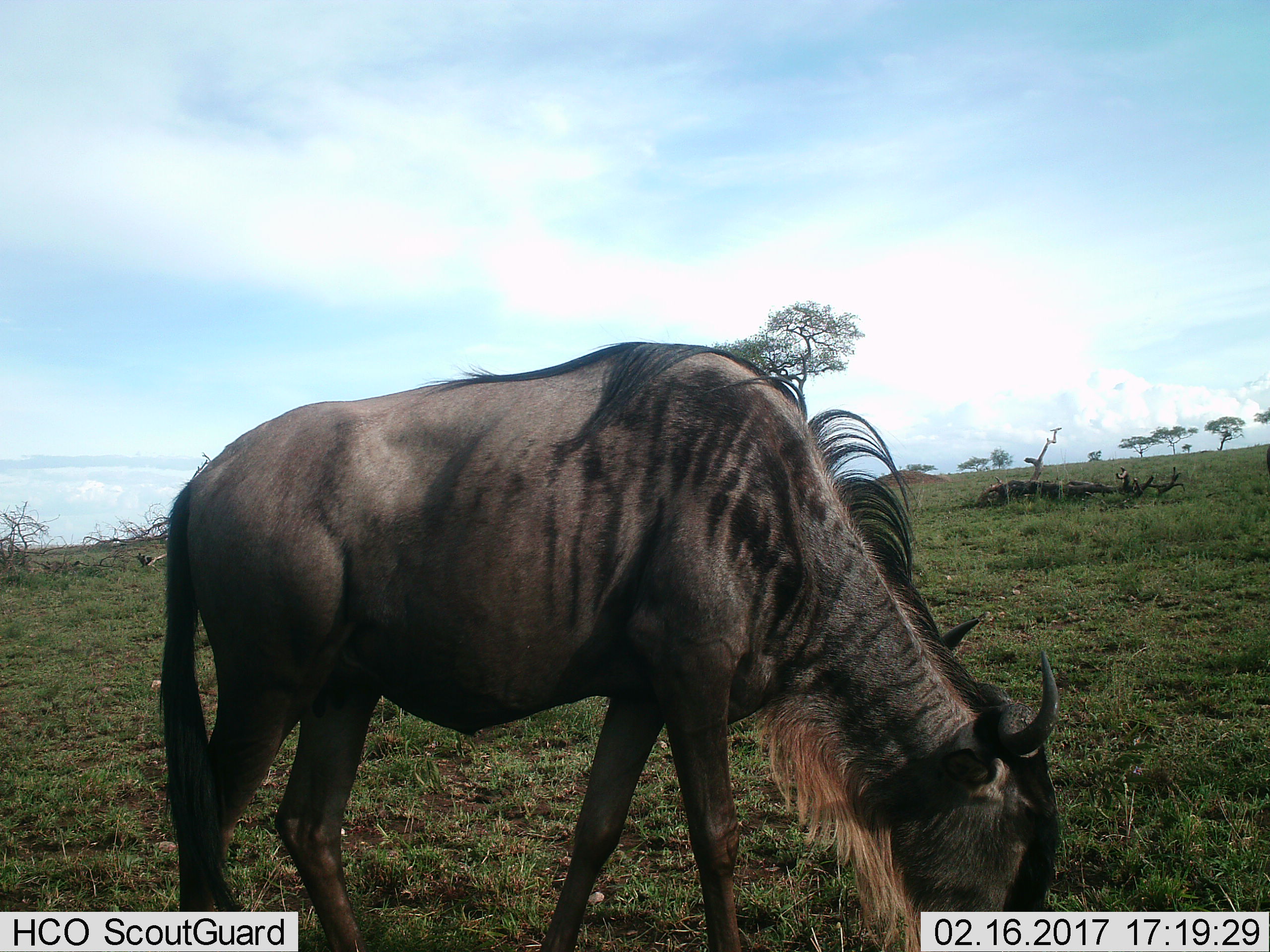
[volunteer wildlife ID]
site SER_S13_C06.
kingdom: Animalia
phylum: Chordata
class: Mammalia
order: Artiodactyla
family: Bovidae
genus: Connochaetes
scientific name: Connochaetes taurinus taurinus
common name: blue wildebeest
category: wildebeestblue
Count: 1.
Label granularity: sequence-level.